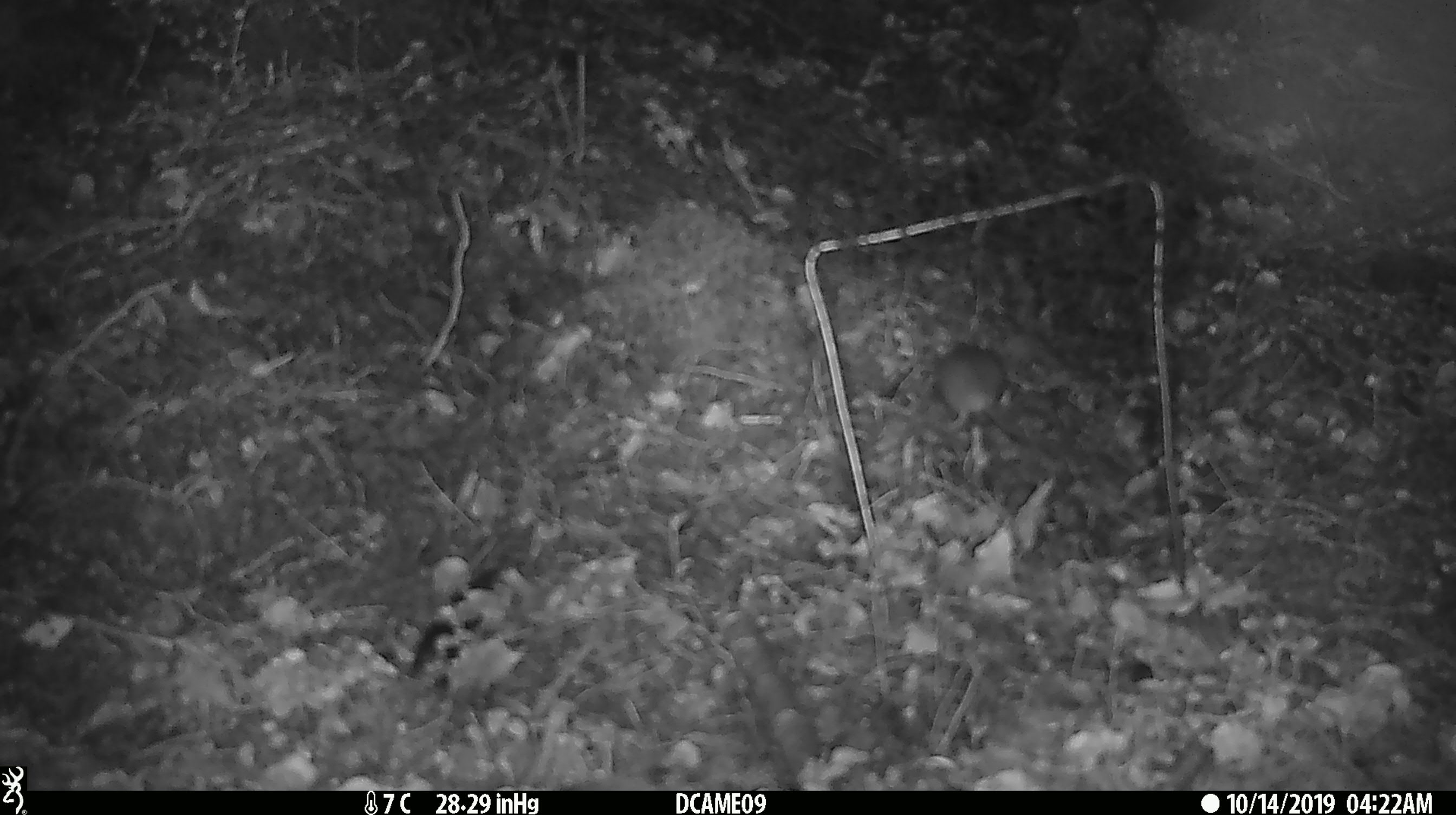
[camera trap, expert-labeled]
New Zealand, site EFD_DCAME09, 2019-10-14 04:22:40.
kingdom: Animalia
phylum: Chordata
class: Mammalia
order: Rodentia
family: Muridae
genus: Mus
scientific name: Mus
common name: mouse